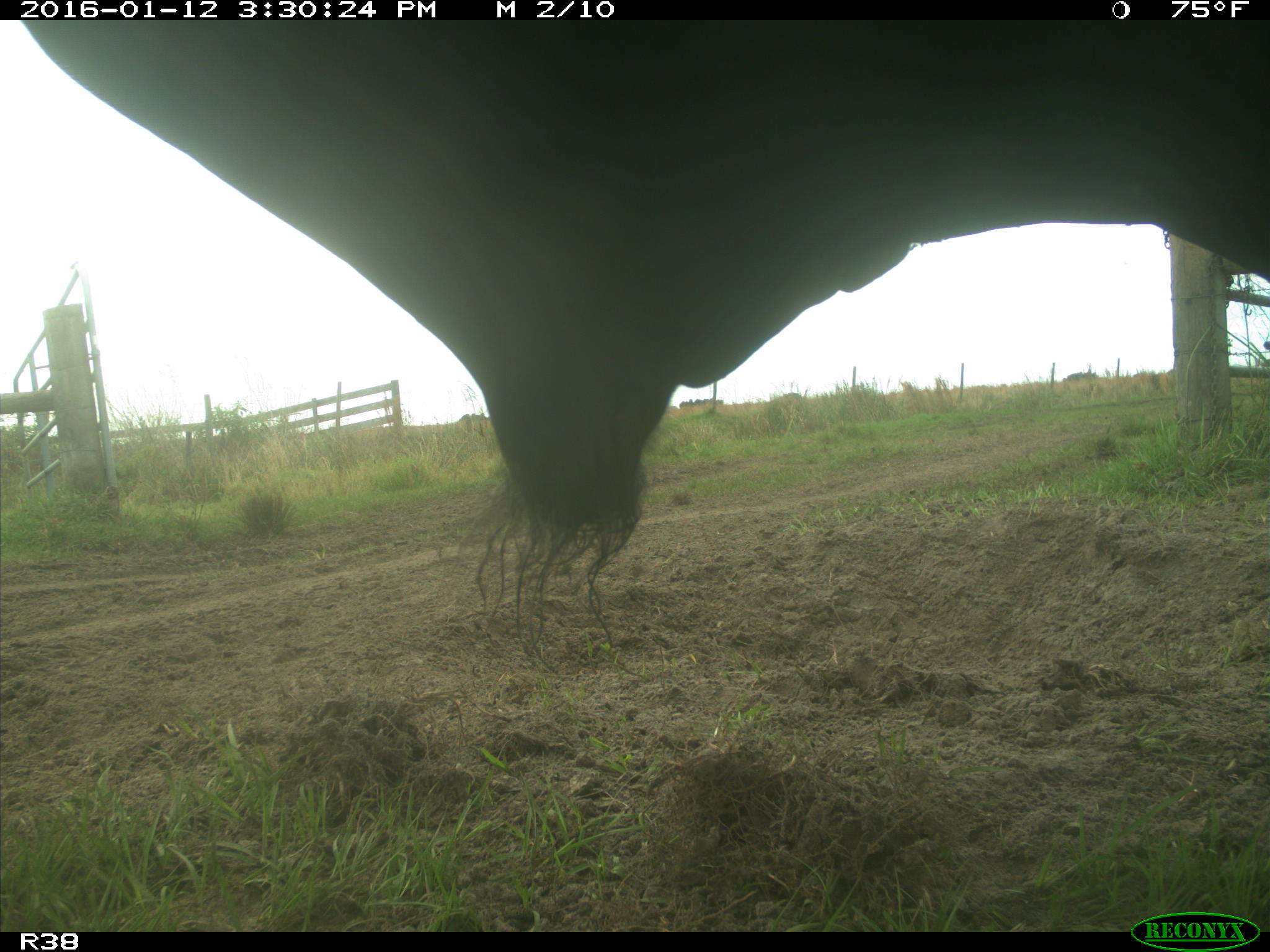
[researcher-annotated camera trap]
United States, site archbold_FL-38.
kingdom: Animalia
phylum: Chordata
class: Mammalia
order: Artiodactyla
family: Bovidae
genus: Bos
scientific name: Bos taurus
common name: domestic cow